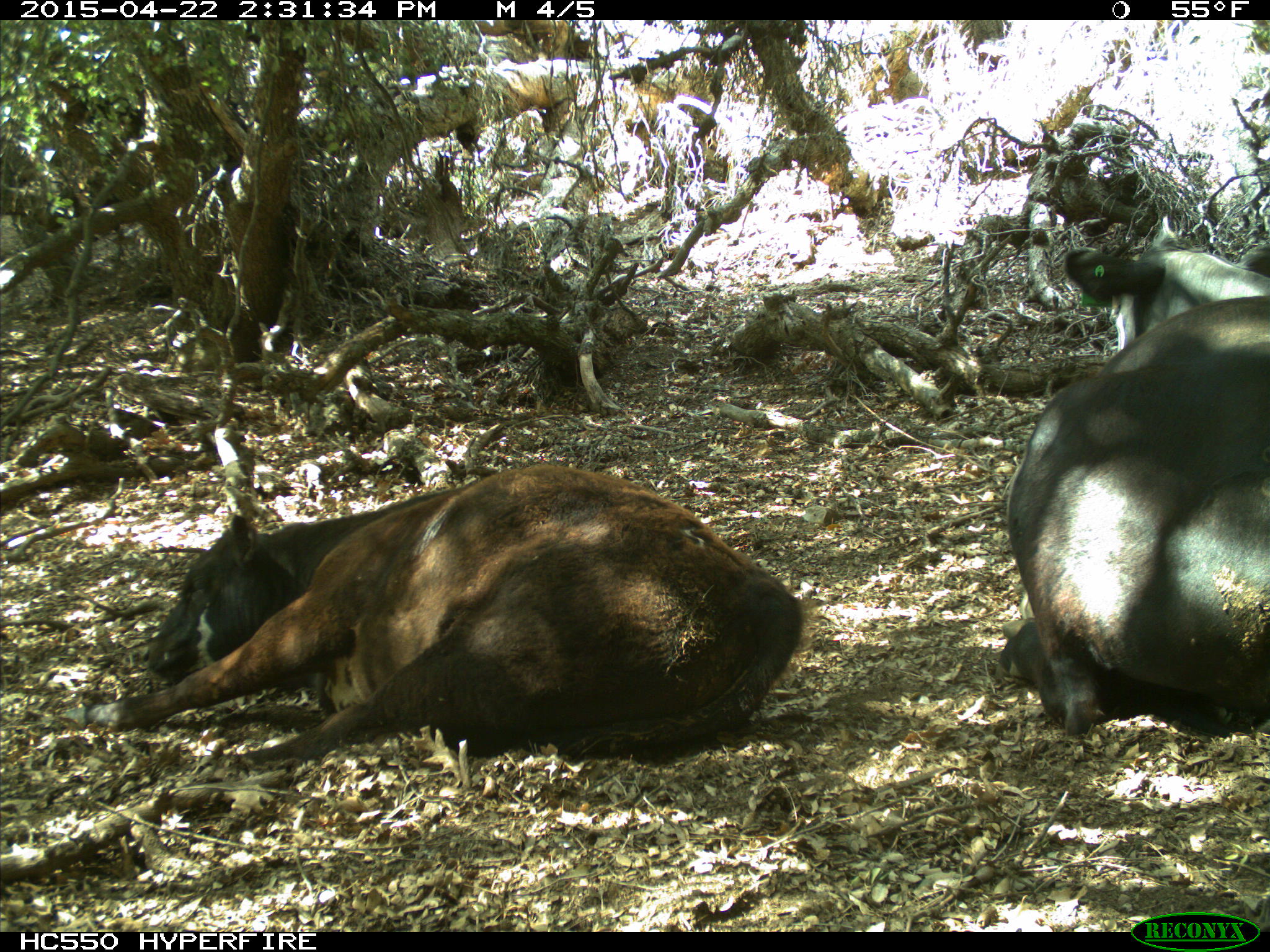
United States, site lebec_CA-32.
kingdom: Animalia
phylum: Chordata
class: Mammalia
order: Artiodactyla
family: Bovidae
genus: Bos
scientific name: Bos taurus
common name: domestic cow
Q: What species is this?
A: Bos taurus (domestic cow).